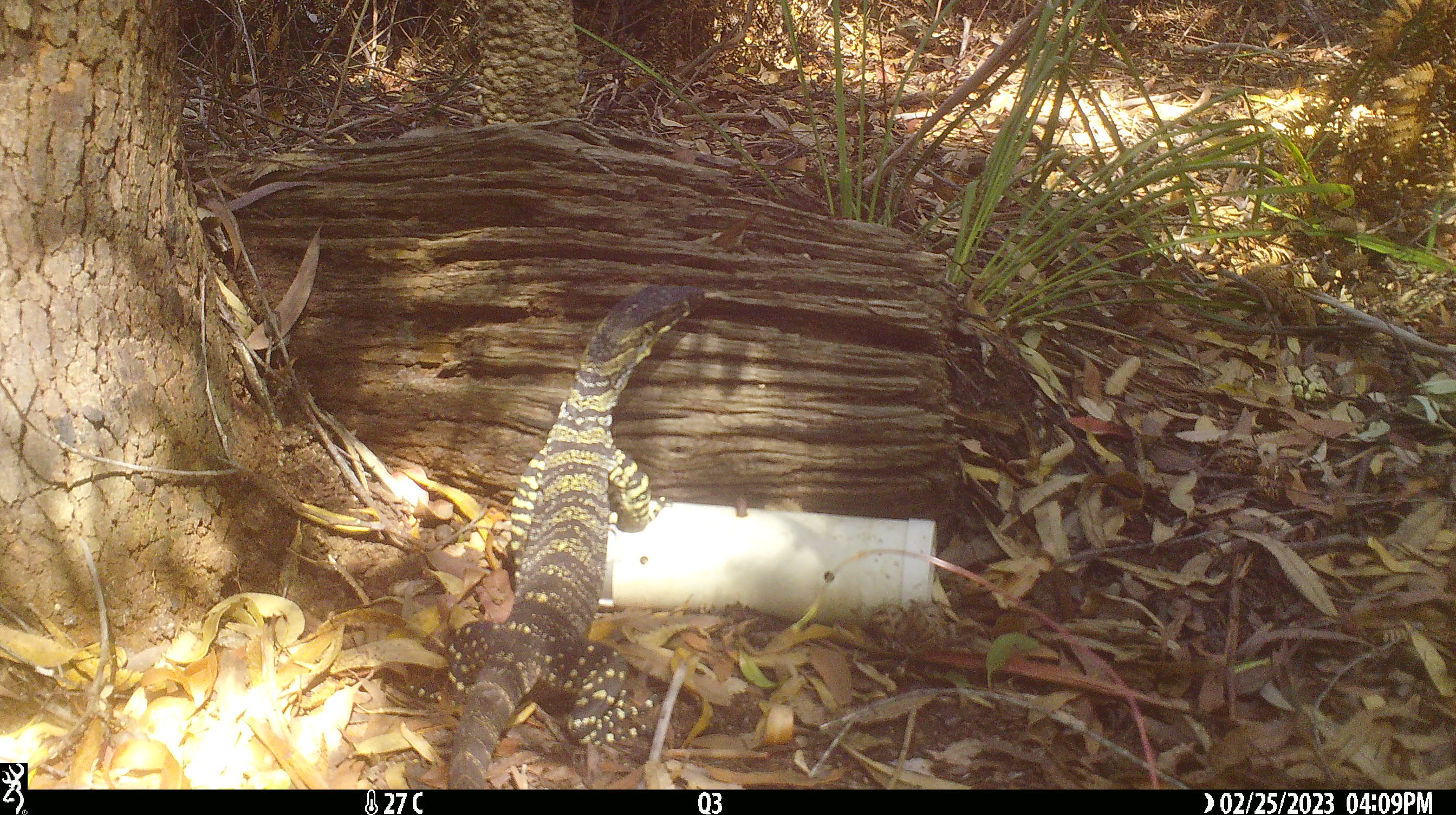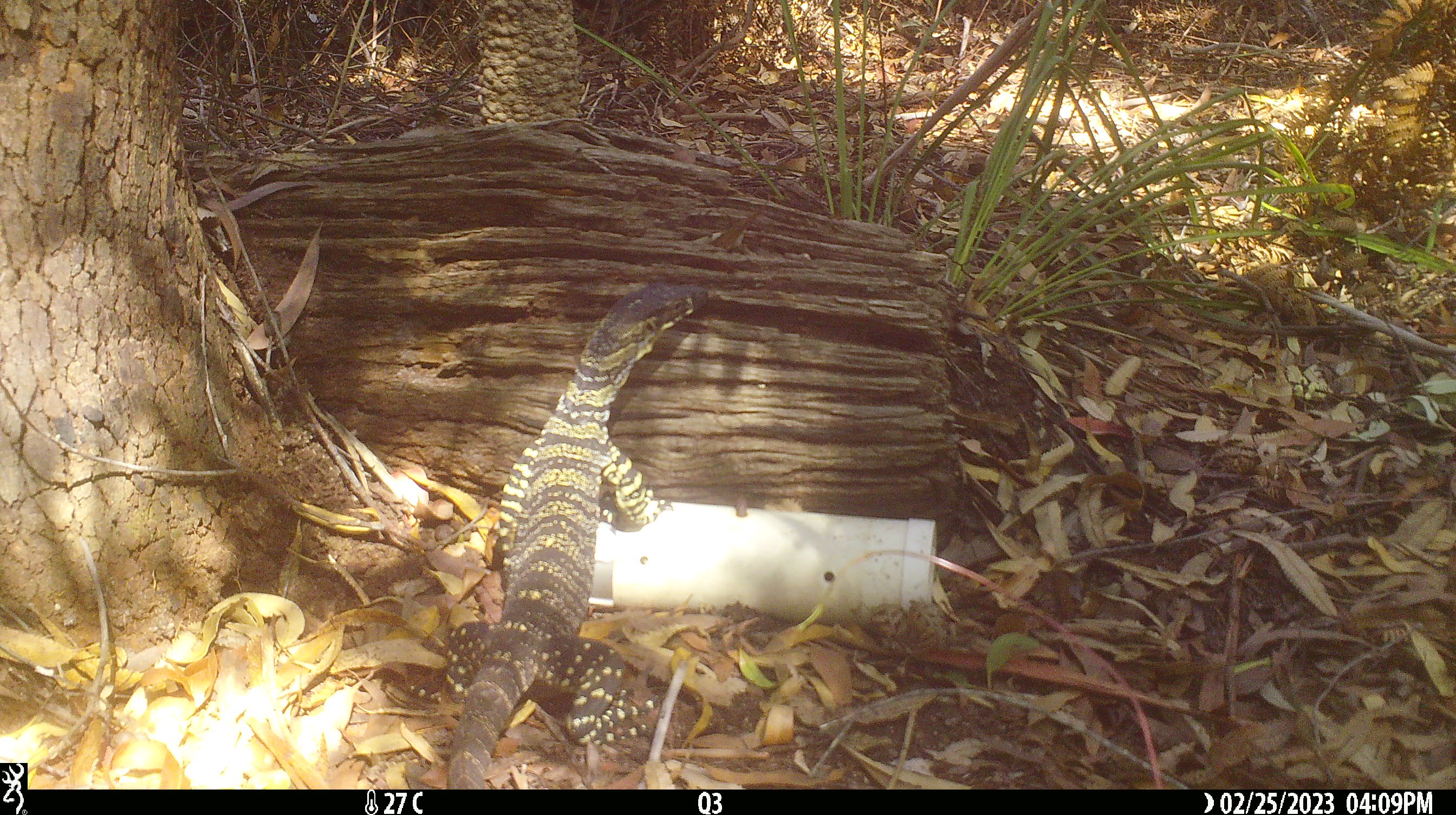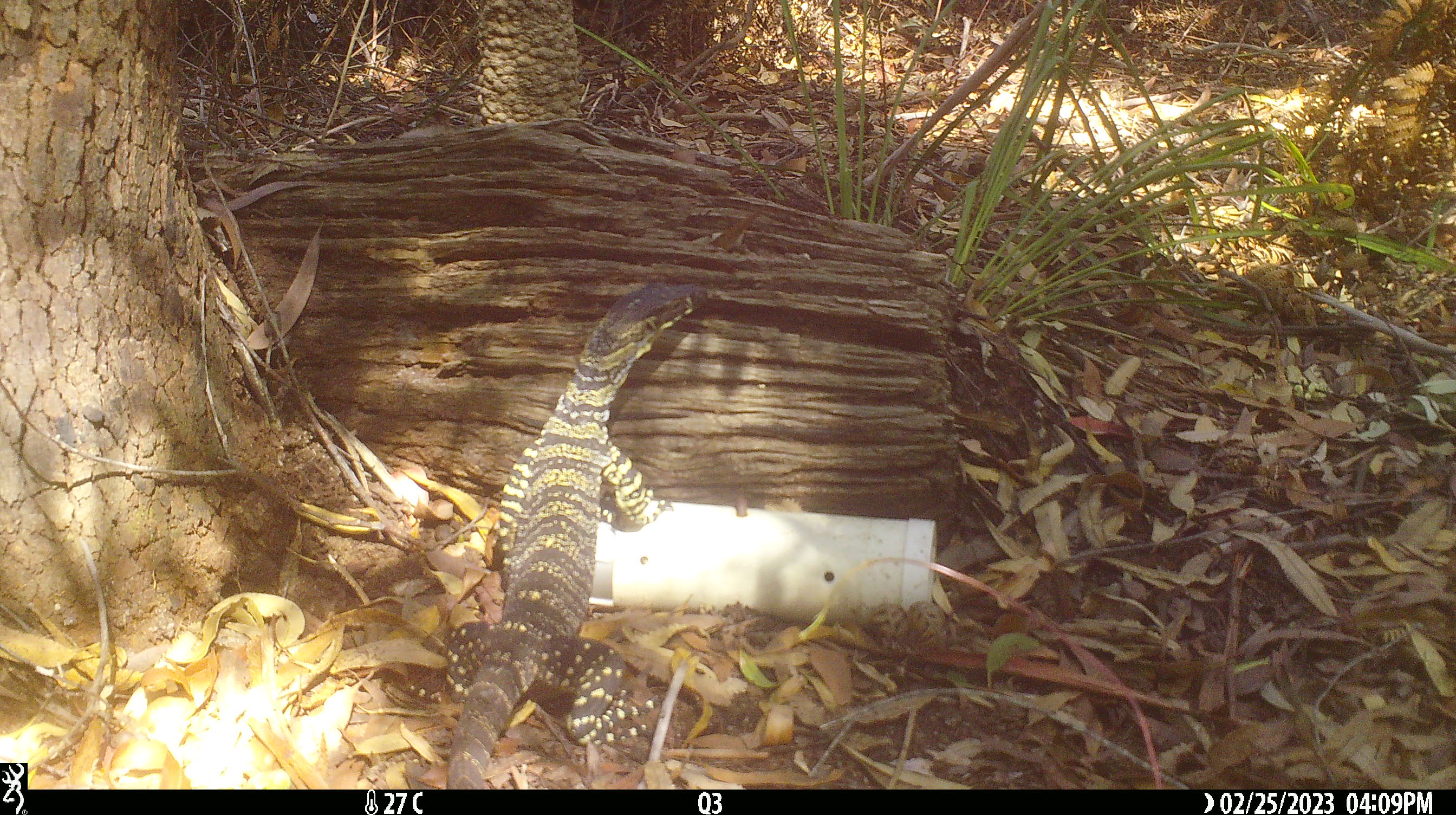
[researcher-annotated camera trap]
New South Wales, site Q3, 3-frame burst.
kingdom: Animalia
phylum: Chordata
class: Reptilia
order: Squamata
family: Varanidae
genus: Varanus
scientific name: Varanus varius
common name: lace monitor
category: goanna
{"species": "goanna (lace monitor) (Varanus varius)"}